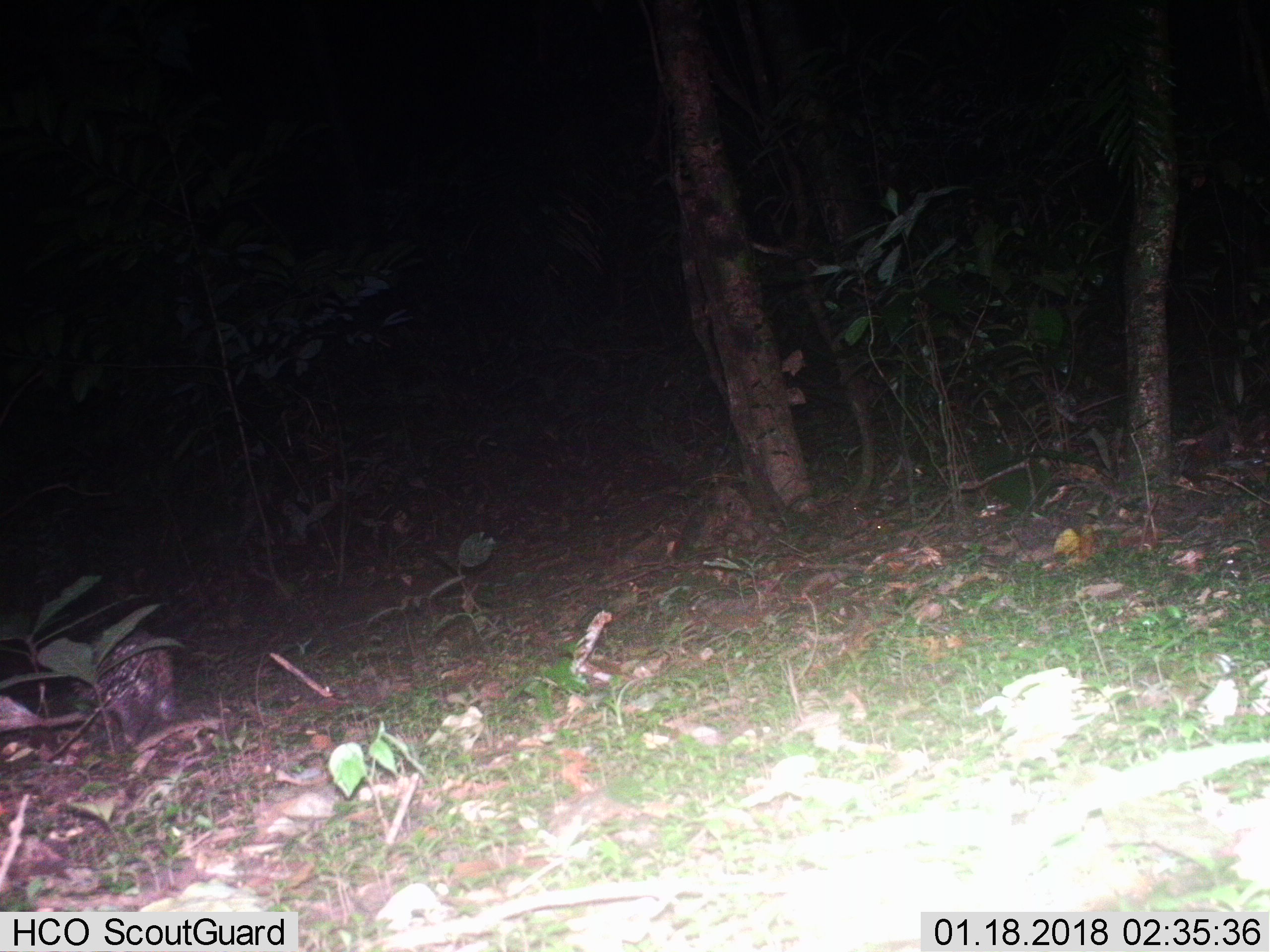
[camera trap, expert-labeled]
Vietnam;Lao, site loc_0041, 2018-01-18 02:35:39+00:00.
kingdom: Animalia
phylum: Chordata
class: Mammalia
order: Rodentia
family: Hystricidae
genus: Atherurus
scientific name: Atherurus macrourus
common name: asiatic brush-tailed porcupine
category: asiatic brush tailed porcupine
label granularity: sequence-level